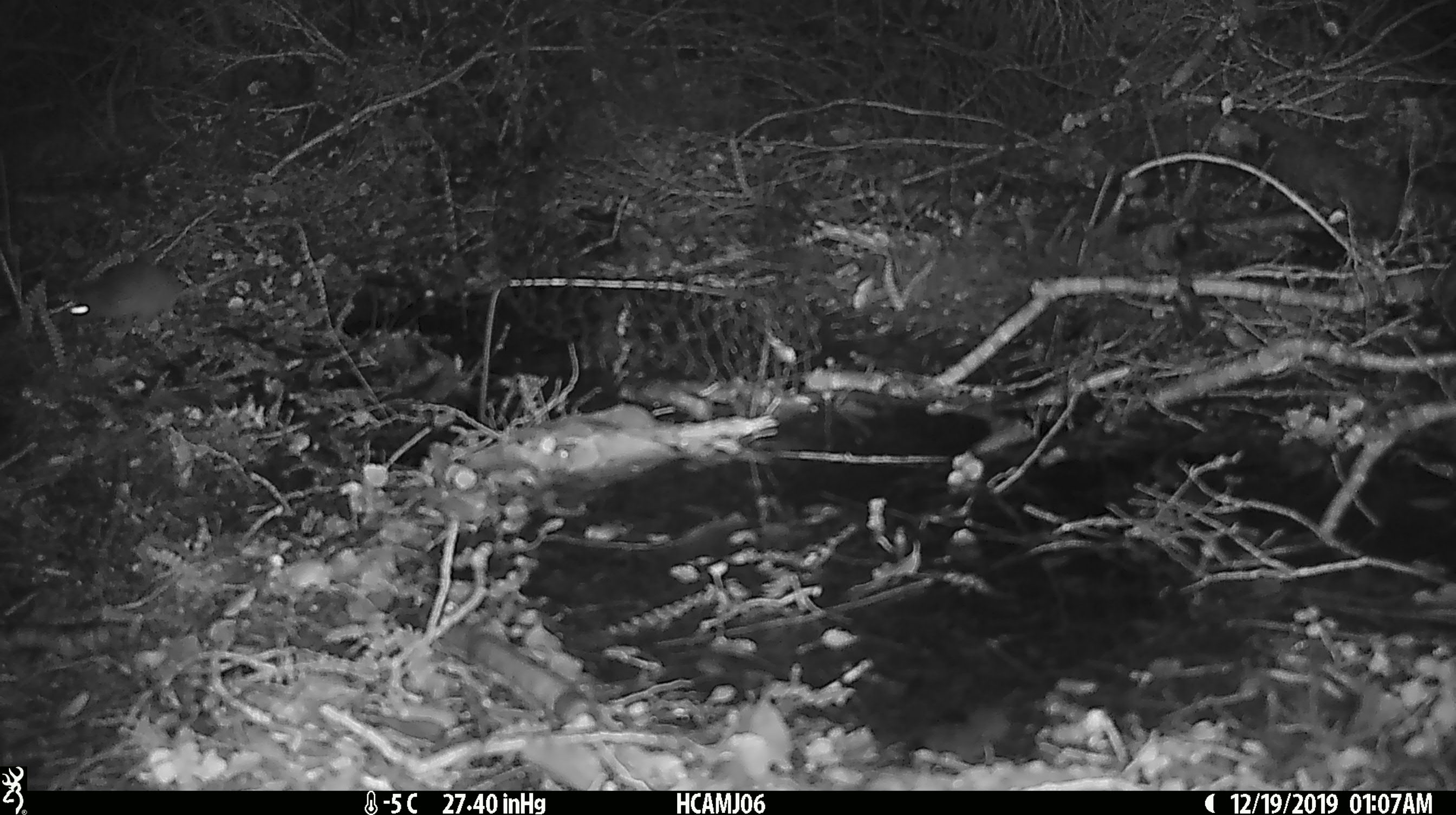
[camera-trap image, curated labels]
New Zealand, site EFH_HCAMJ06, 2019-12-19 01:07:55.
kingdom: Animalia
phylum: Chordata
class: Mammalia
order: Rodentia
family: Muridae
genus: Mus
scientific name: Mus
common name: mouse